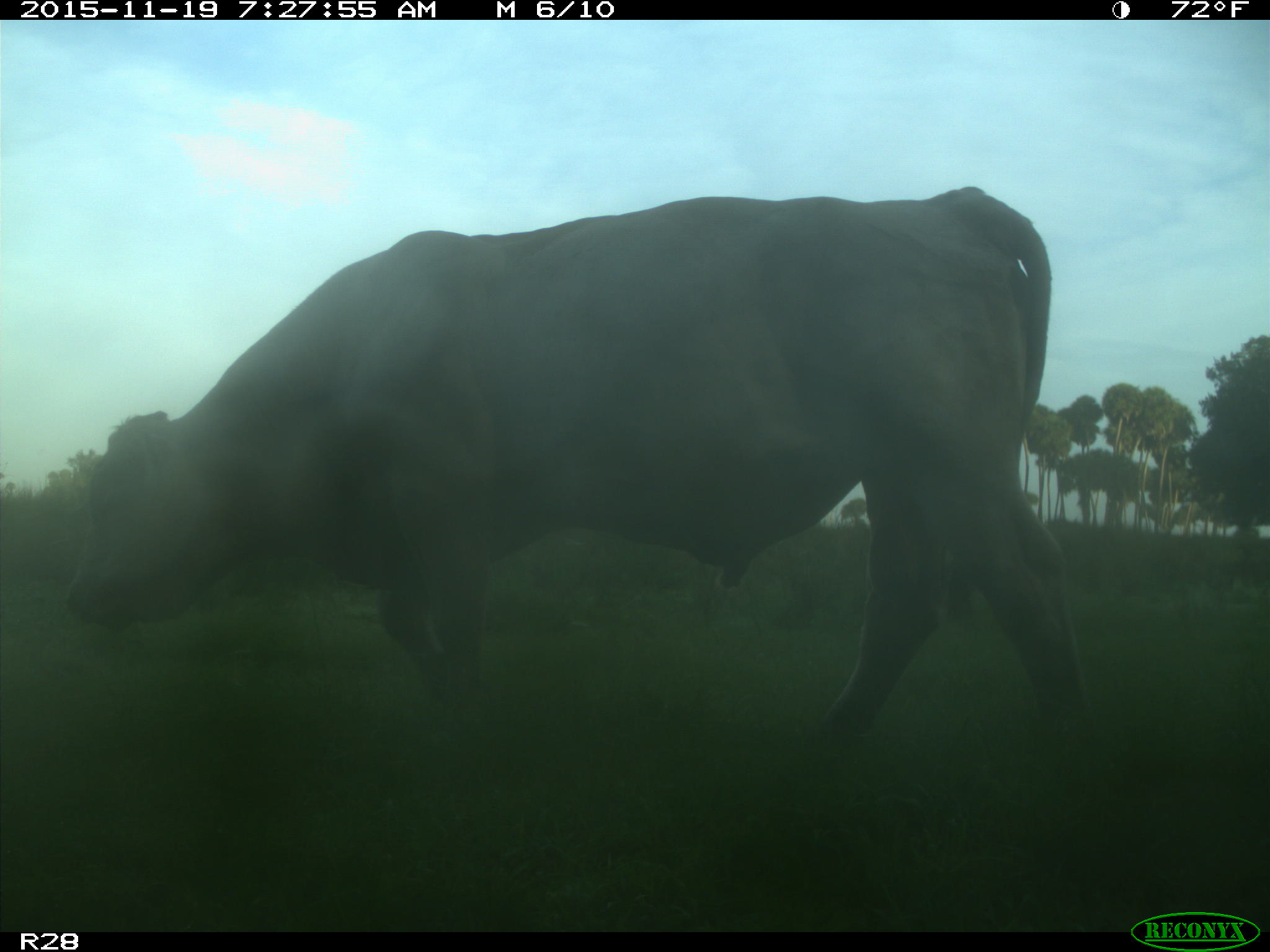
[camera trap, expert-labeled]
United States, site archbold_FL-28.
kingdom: Animalia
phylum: Chordata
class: Mammalia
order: Artiodactyla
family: Bovidae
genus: Bos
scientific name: Bos taurus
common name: domestic cow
Bos taurus (domestic cow).